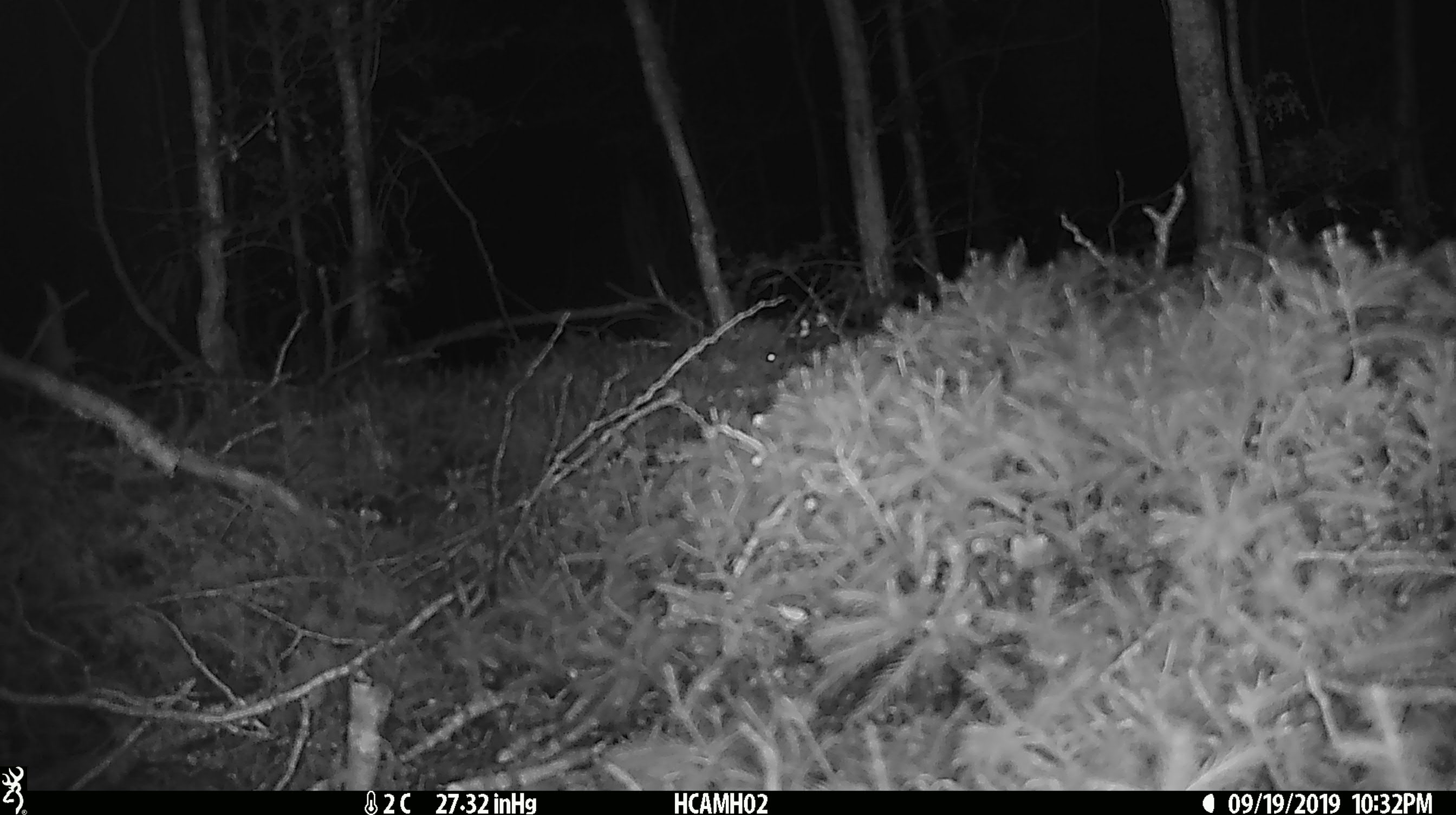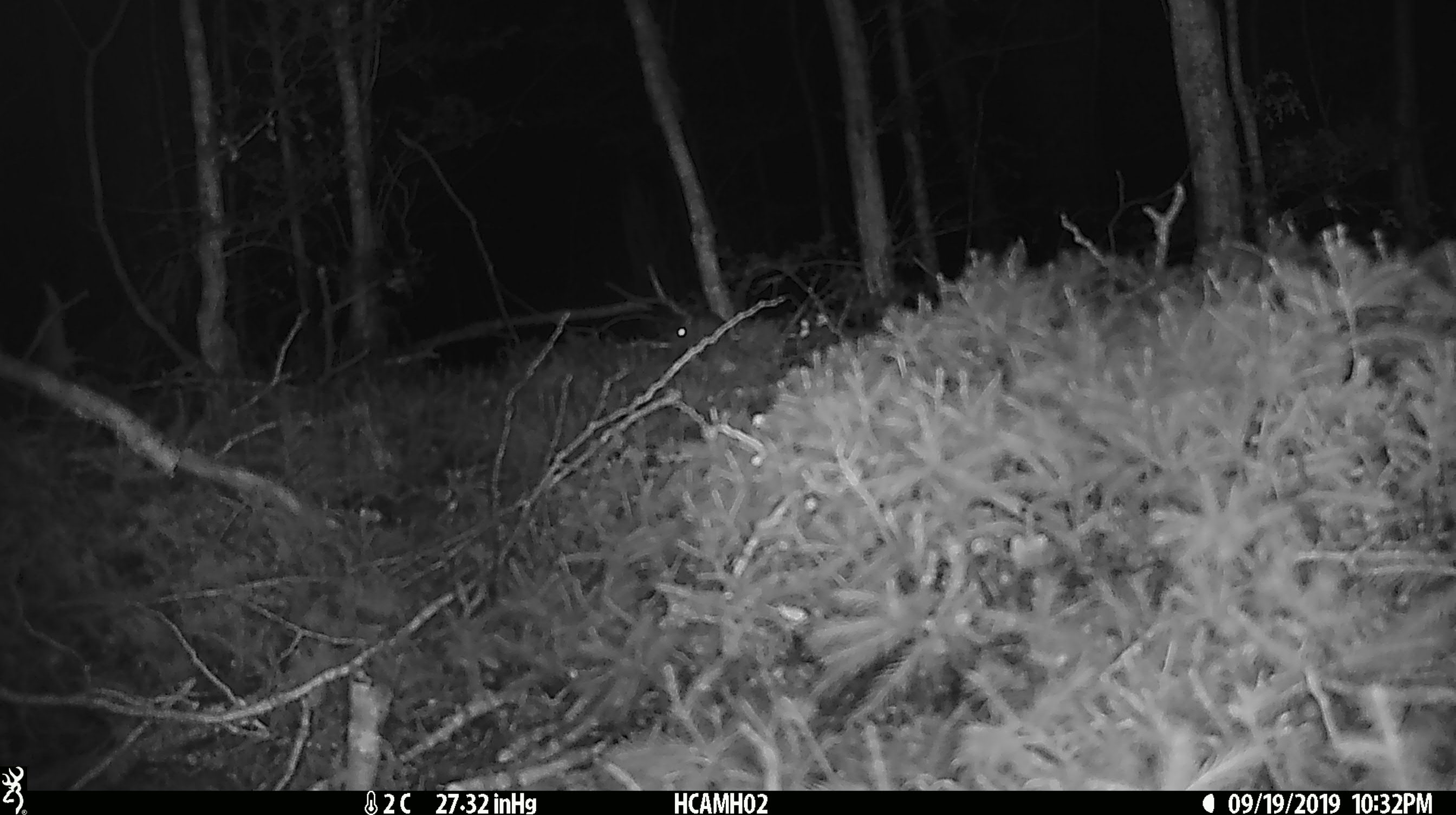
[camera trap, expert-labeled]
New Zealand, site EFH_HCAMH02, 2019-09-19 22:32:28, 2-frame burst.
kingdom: Animalia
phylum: Chordata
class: Mammalia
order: Rodentia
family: Muridae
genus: Mus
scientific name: Mus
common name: mouse